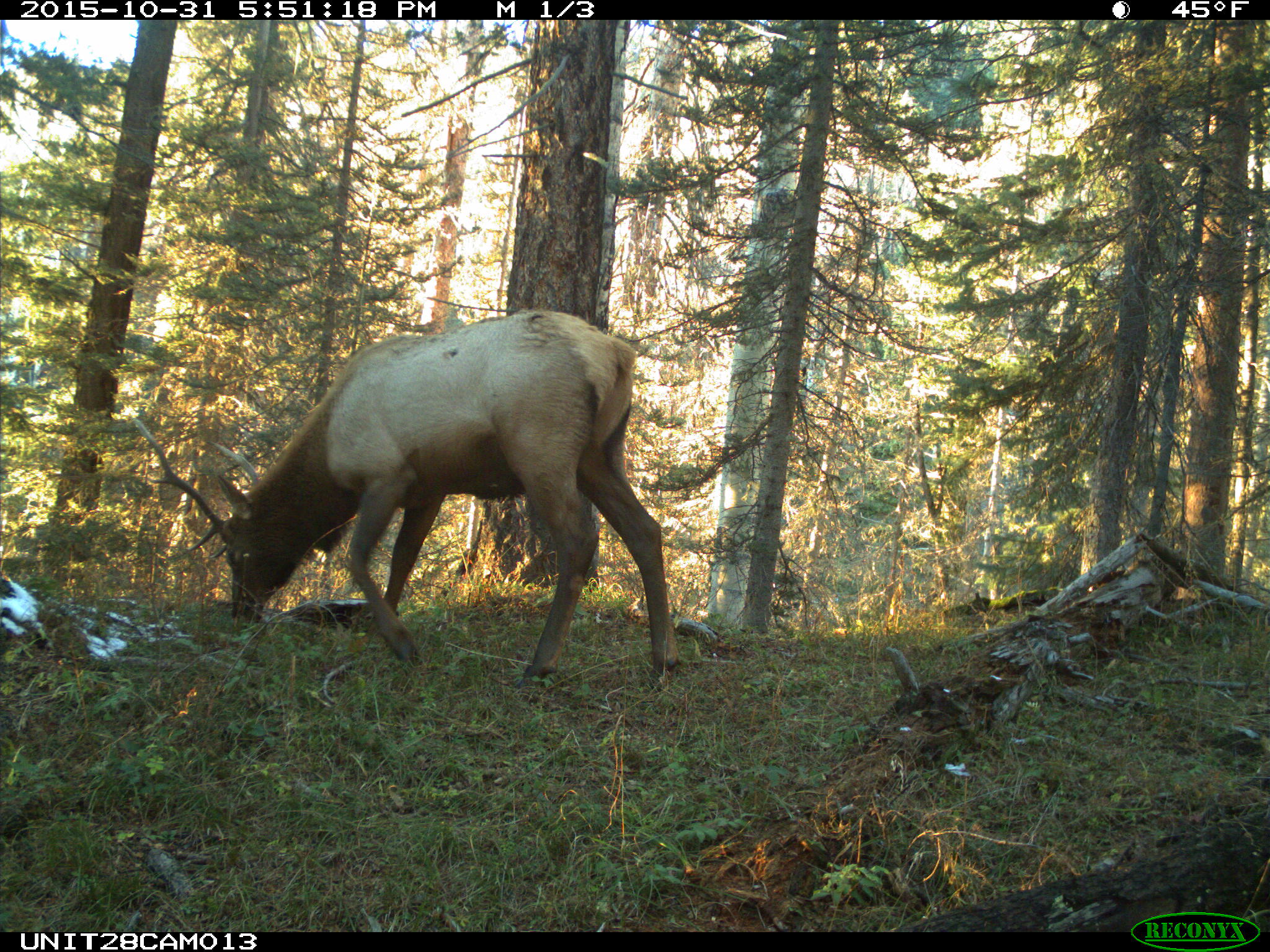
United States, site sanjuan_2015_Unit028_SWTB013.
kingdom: Animalia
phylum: Chordata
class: Mammalia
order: Artiodactyla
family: Cervidae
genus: Cervus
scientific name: Cervus elaphus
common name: red deer